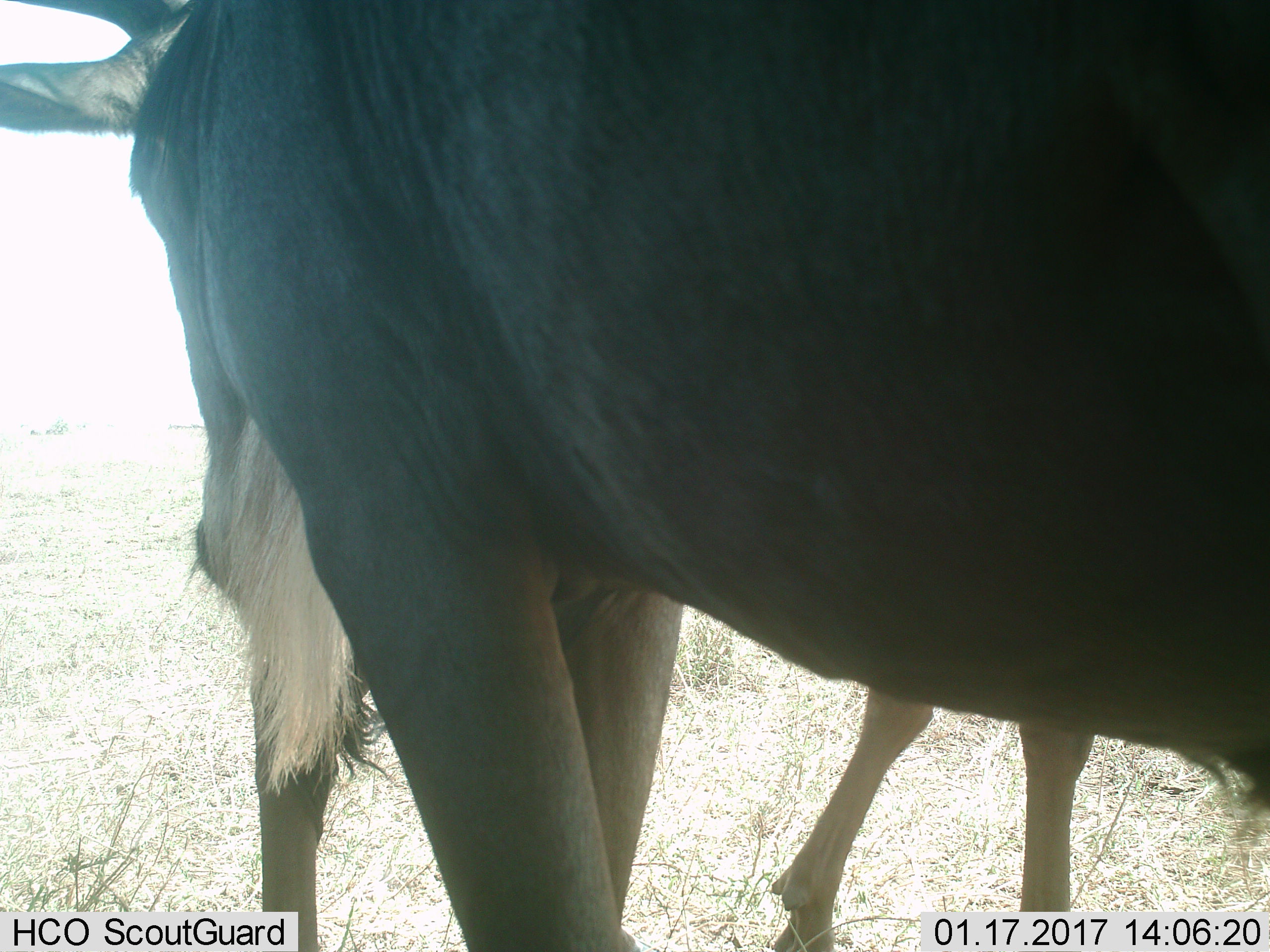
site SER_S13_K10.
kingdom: Animalia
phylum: Chordata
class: Mammalia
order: Artiodactyla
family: Bovidae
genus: Connochaetes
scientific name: Connochaetes taurinus taurinus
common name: blue wildebeest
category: wildebeestblue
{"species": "wildebeestblue (blue wildebeest) (Connochaetes taurinus taurinus)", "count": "2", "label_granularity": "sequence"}